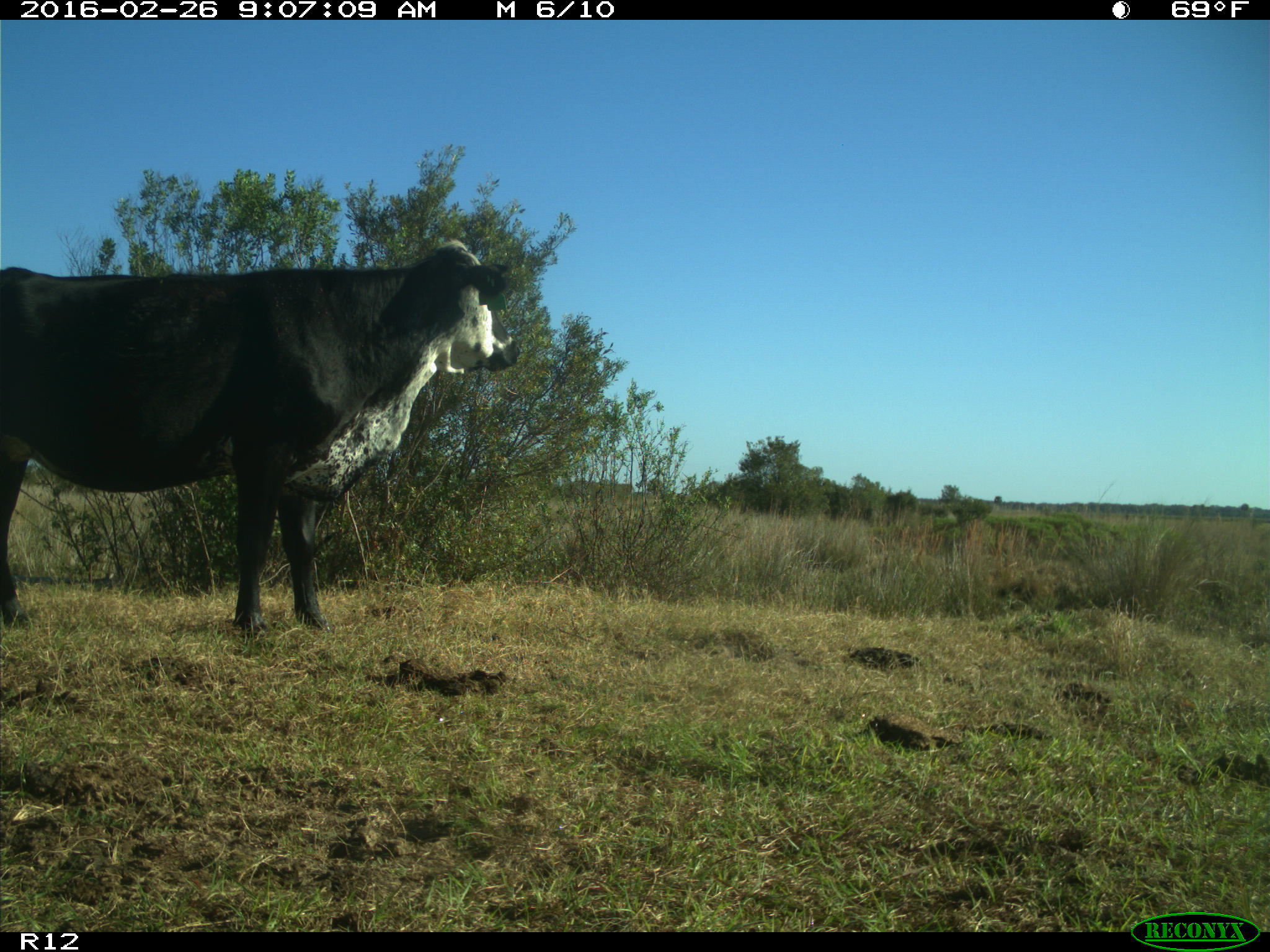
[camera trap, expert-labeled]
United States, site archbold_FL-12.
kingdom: Animalia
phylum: Chordata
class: Mammalia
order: Artiodactyla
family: Bovidae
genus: Bos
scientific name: Bos taurus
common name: domestic cow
Bos taurus (domestic cow).